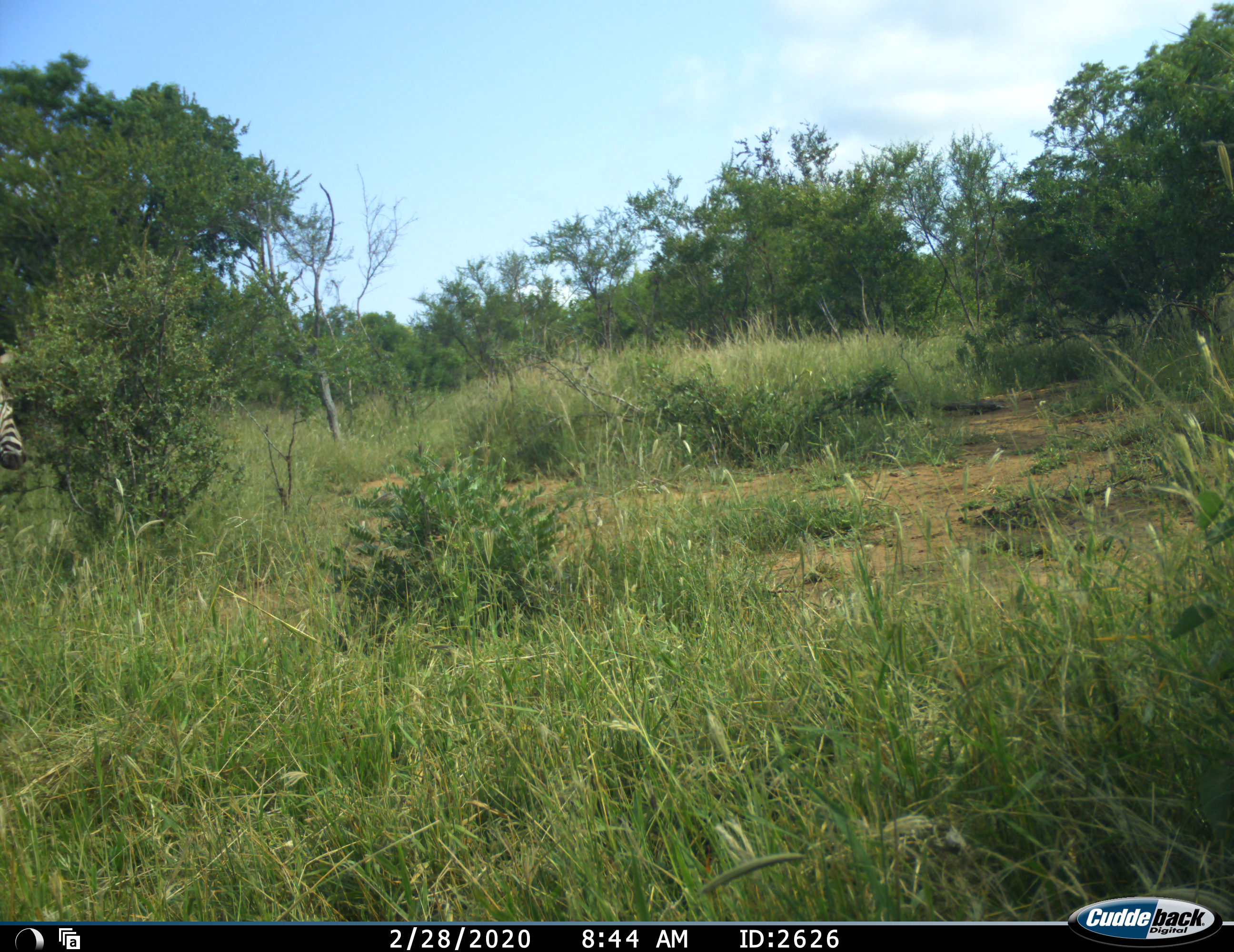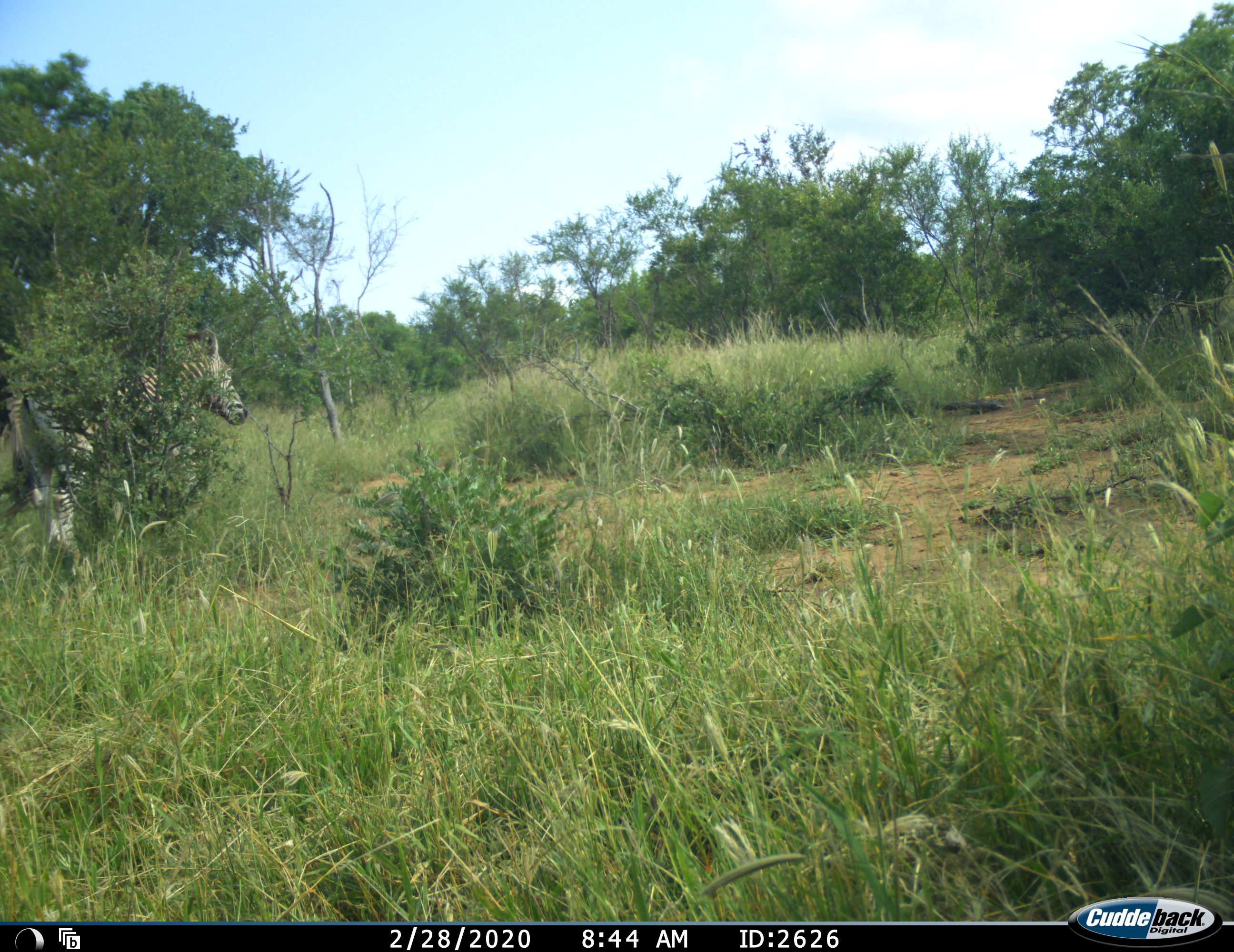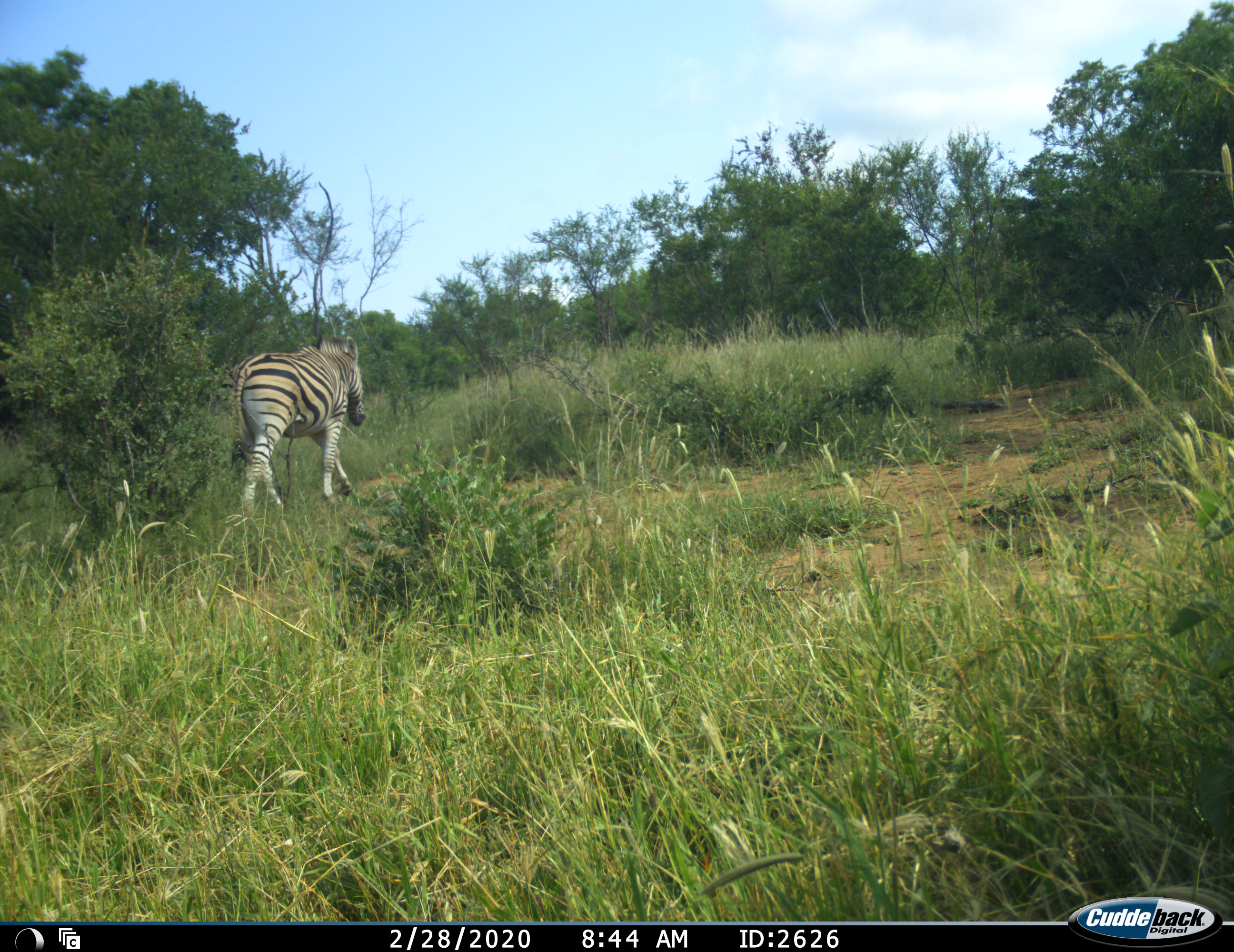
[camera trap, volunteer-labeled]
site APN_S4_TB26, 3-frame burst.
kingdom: Animalia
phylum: Chordata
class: Mammalia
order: Perissodactyla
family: Equidae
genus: Equus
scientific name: Equus quagga burchellii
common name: burchell's zebra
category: zebraburchells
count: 1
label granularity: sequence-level